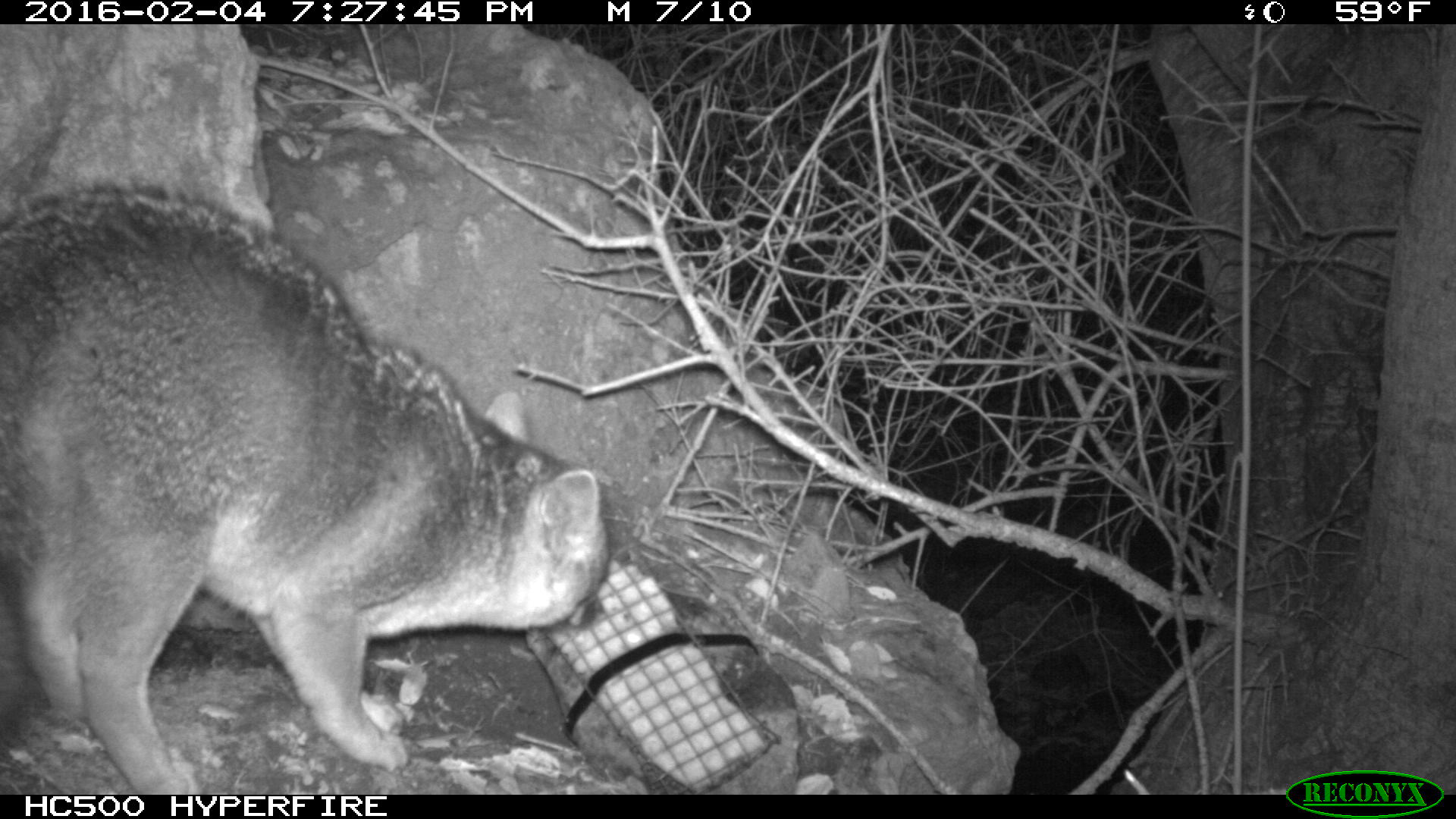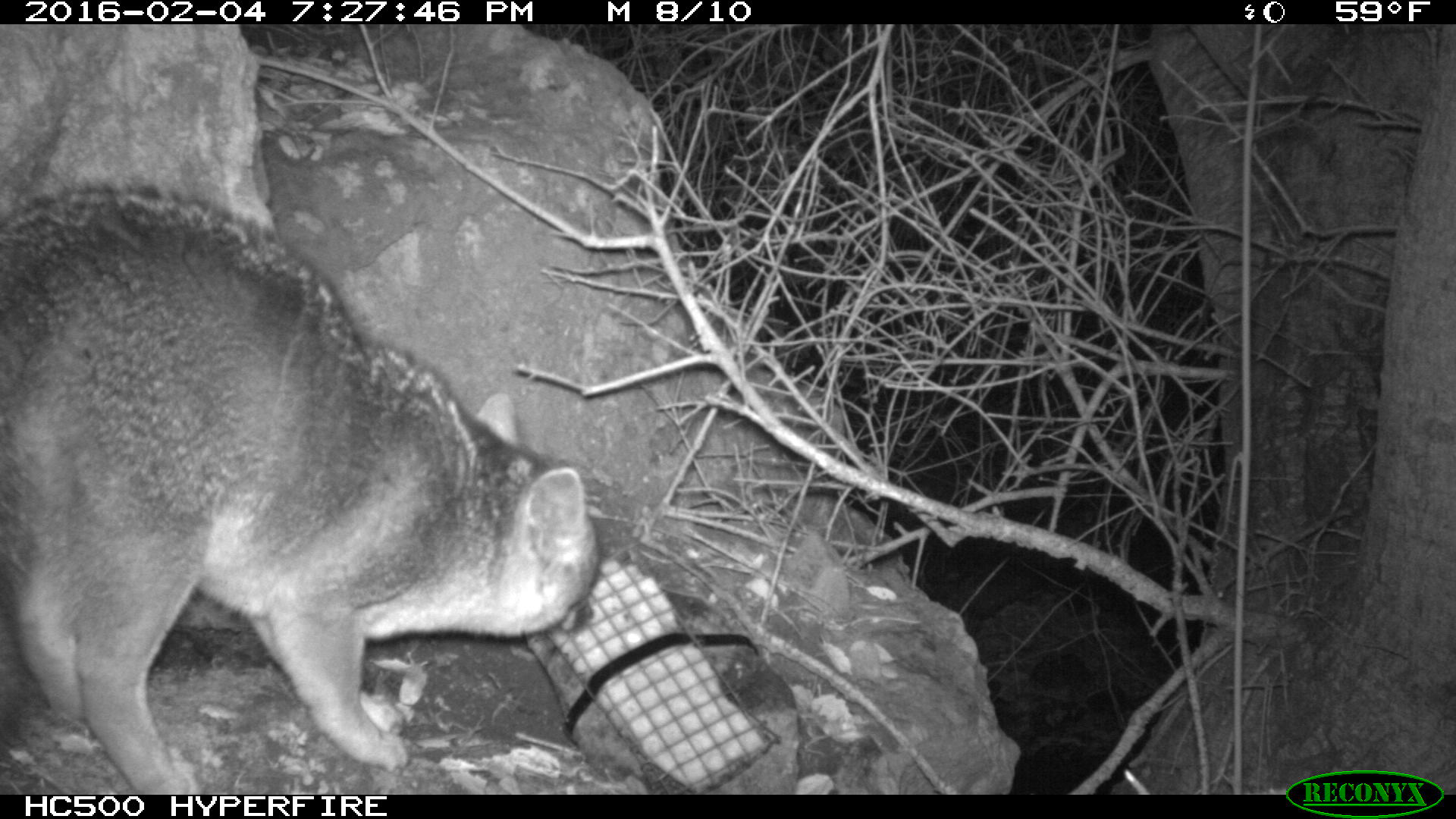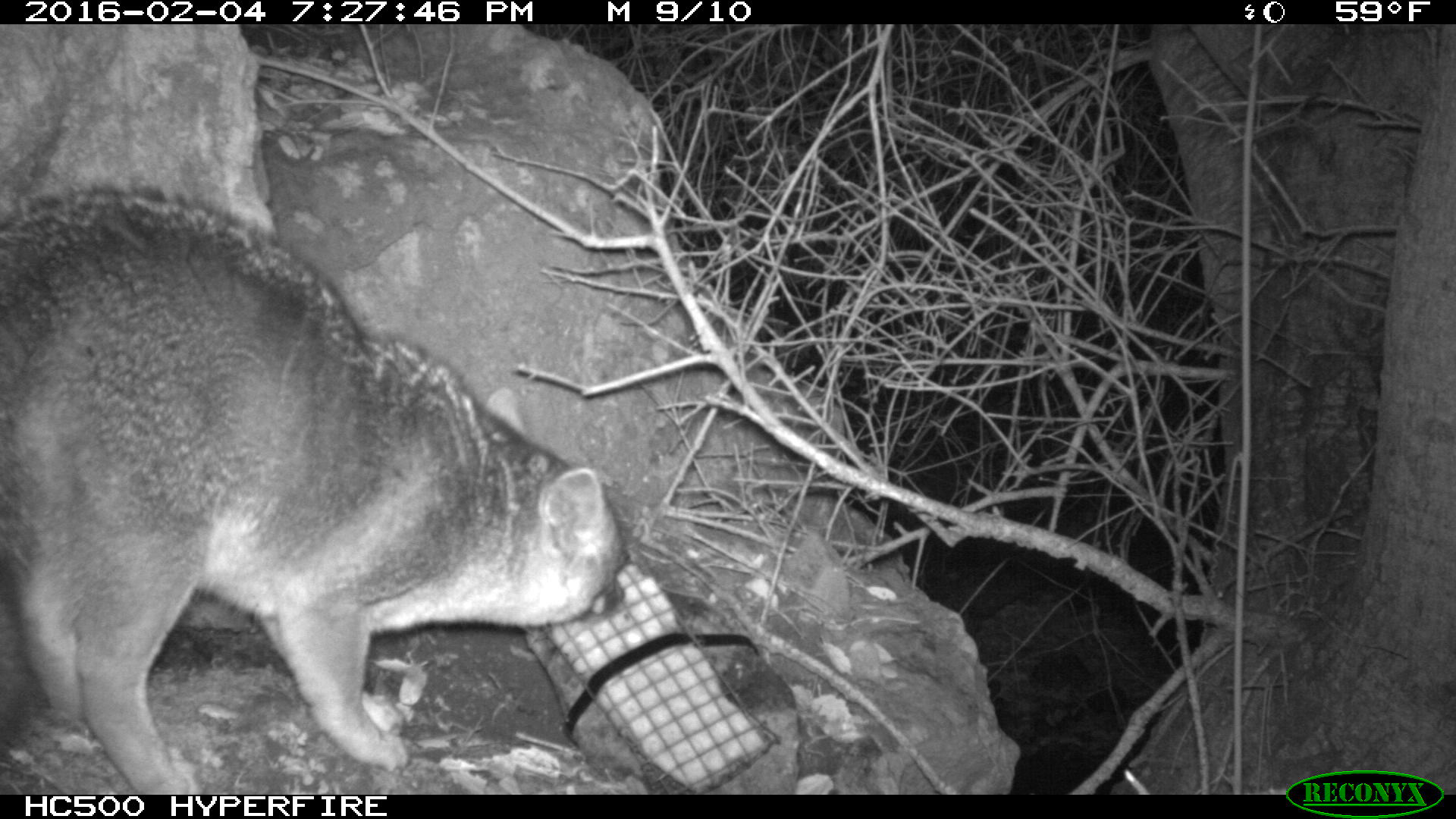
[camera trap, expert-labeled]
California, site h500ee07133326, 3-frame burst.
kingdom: Animalia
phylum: Chordata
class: Mammalia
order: Carnivora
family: Canidae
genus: Urocyon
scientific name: Urocyon littoralis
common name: island fox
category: fox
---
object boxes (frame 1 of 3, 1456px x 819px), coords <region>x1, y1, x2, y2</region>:
fox: <region>0, 181, 608, 794</region>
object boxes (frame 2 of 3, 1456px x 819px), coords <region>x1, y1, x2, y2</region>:
fox: <region>0, 182, 599, 792</region>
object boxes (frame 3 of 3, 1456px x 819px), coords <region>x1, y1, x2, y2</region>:
fox: <region>0, 184, 631, 795</region>